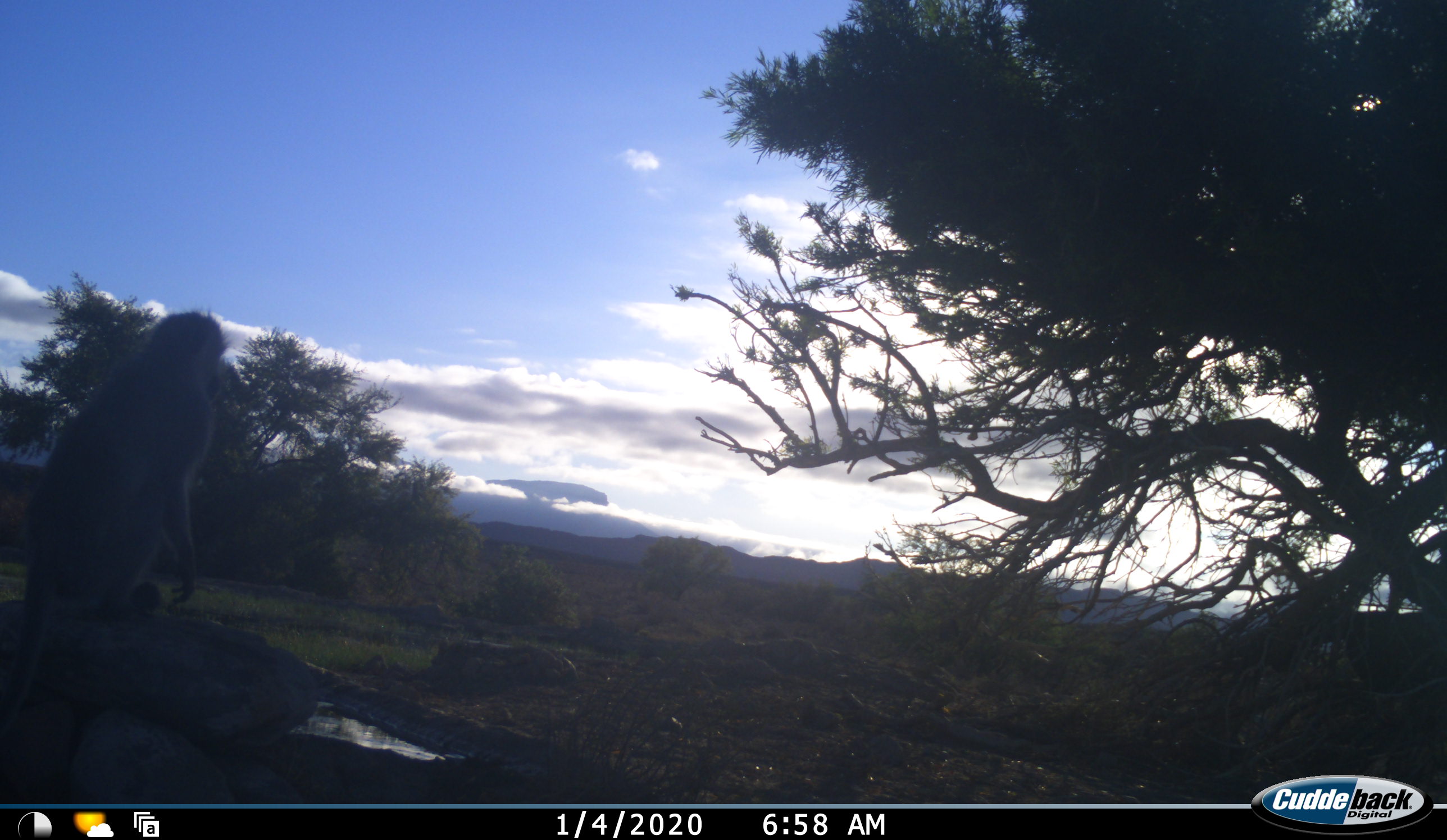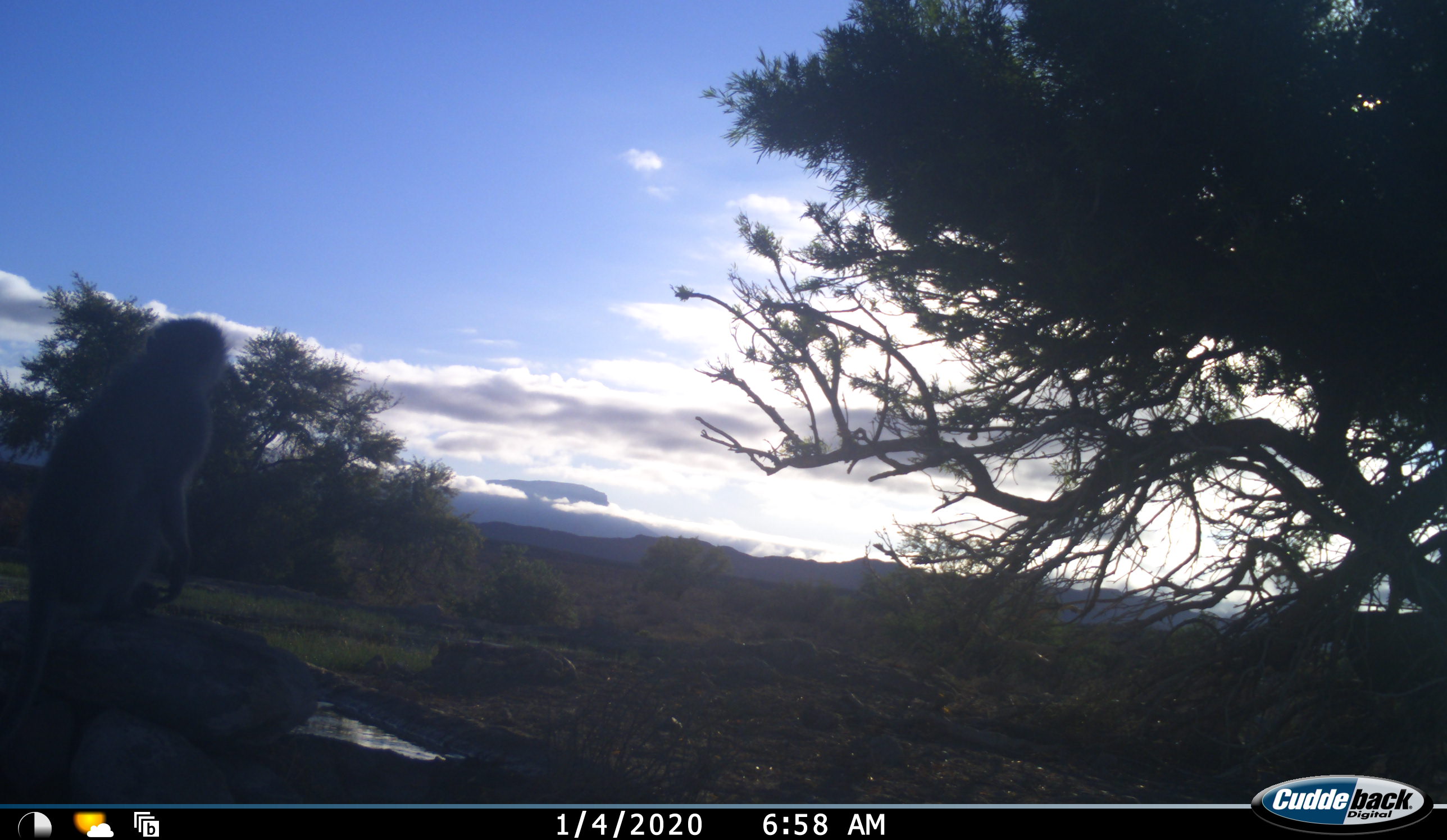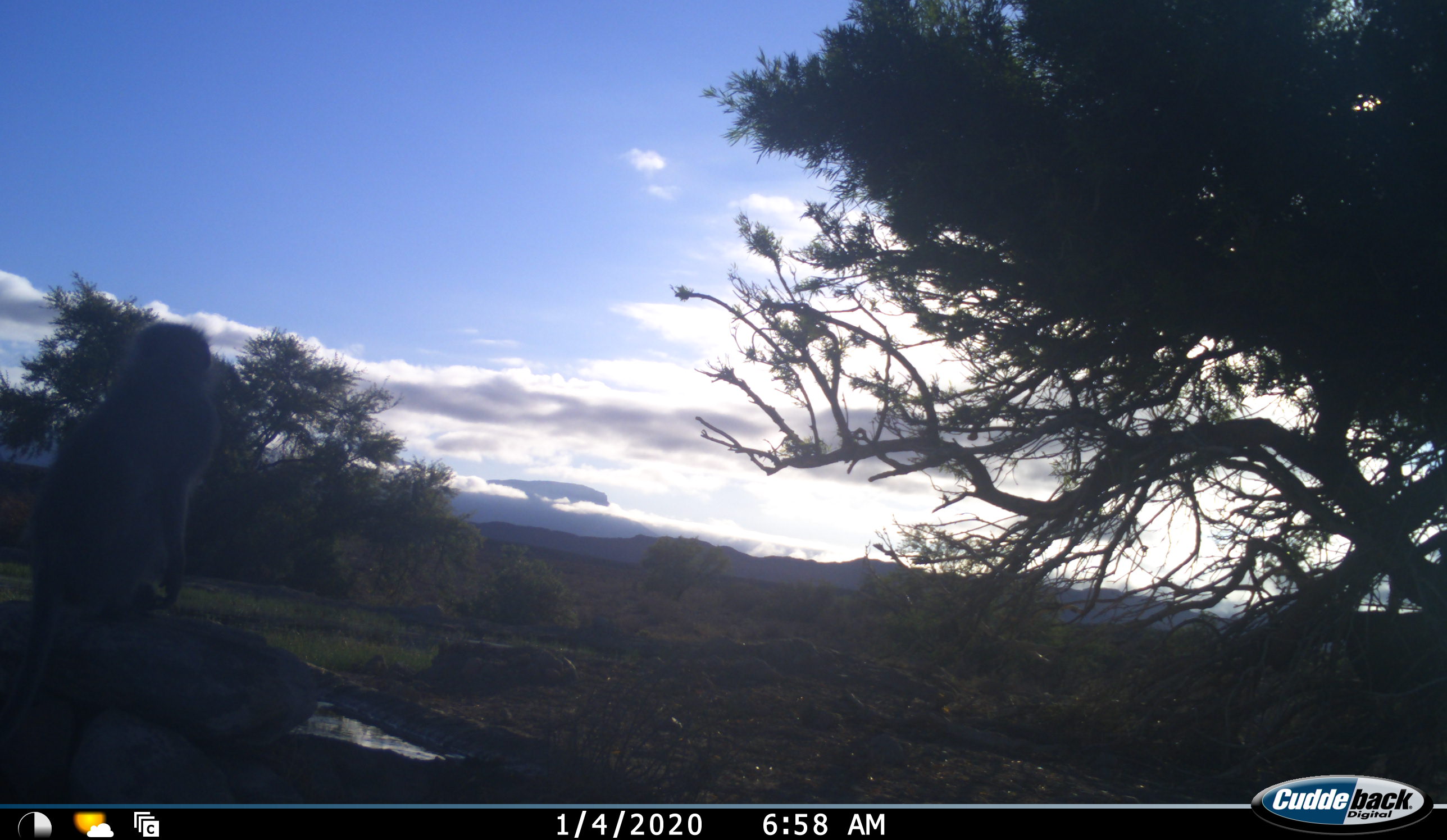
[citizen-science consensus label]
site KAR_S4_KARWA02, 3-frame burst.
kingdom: Animalia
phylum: Chordata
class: Mammalia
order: Primates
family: Cercopithecidae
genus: Chlorocebus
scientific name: Chlorocebus pygerythrus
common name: vervet monkey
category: monkeyvervet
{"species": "monkeyvervet (vervet monkey) (Chlorocebus pygerythrus)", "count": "1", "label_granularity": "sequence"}